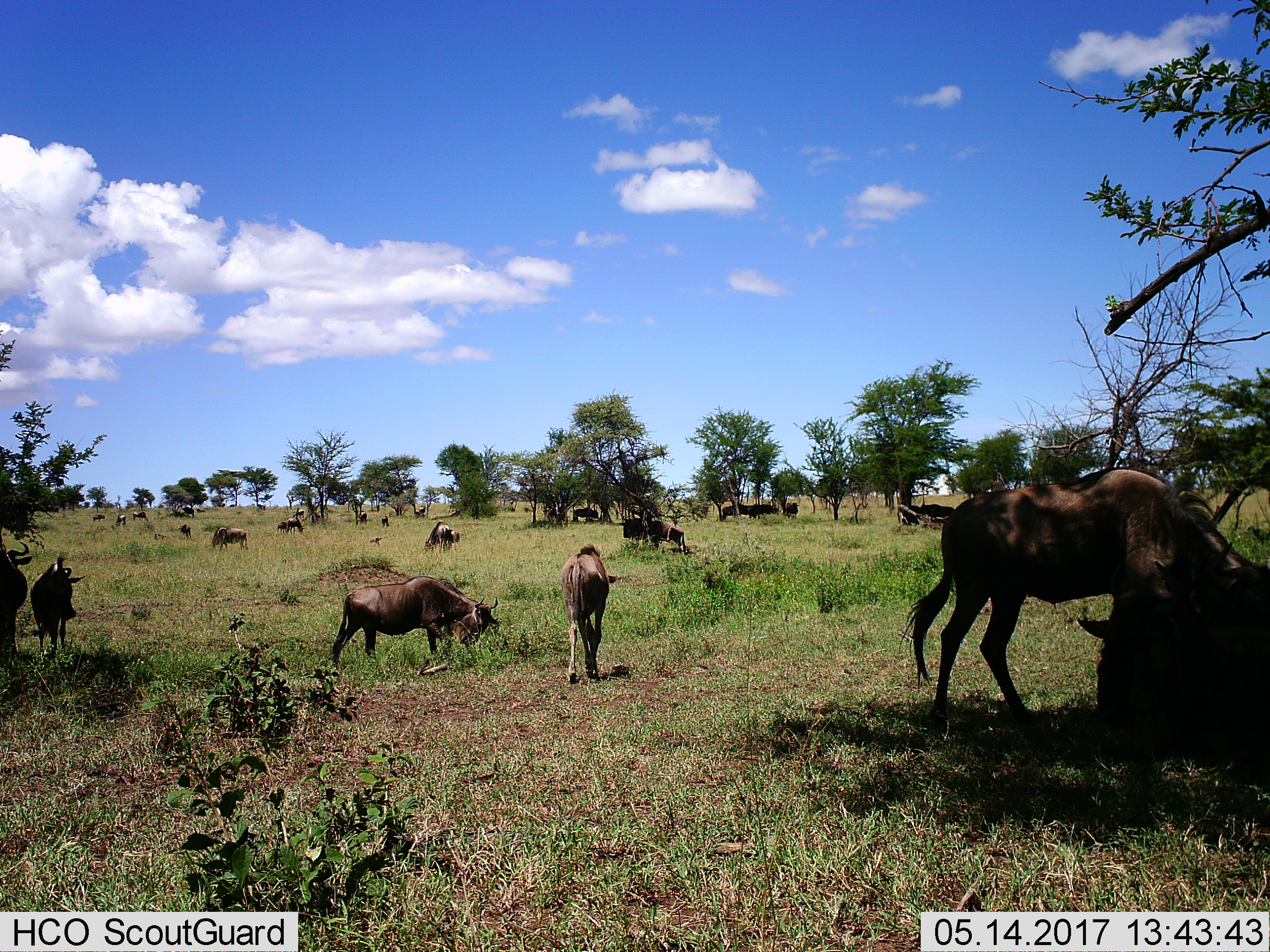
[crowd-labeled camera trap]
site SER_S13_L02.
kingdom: Animalia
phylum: Chordata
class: Mammalia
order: Artiodactyla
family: Bovidae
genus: Connochaetes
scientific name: Connochaetes taurinus taurinus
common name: blue wildebeest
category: wildebeestblue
Wildebeestblue (blue wildebeest) (Connochaetes taurinus taurinus), count 11-50. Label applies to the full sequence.